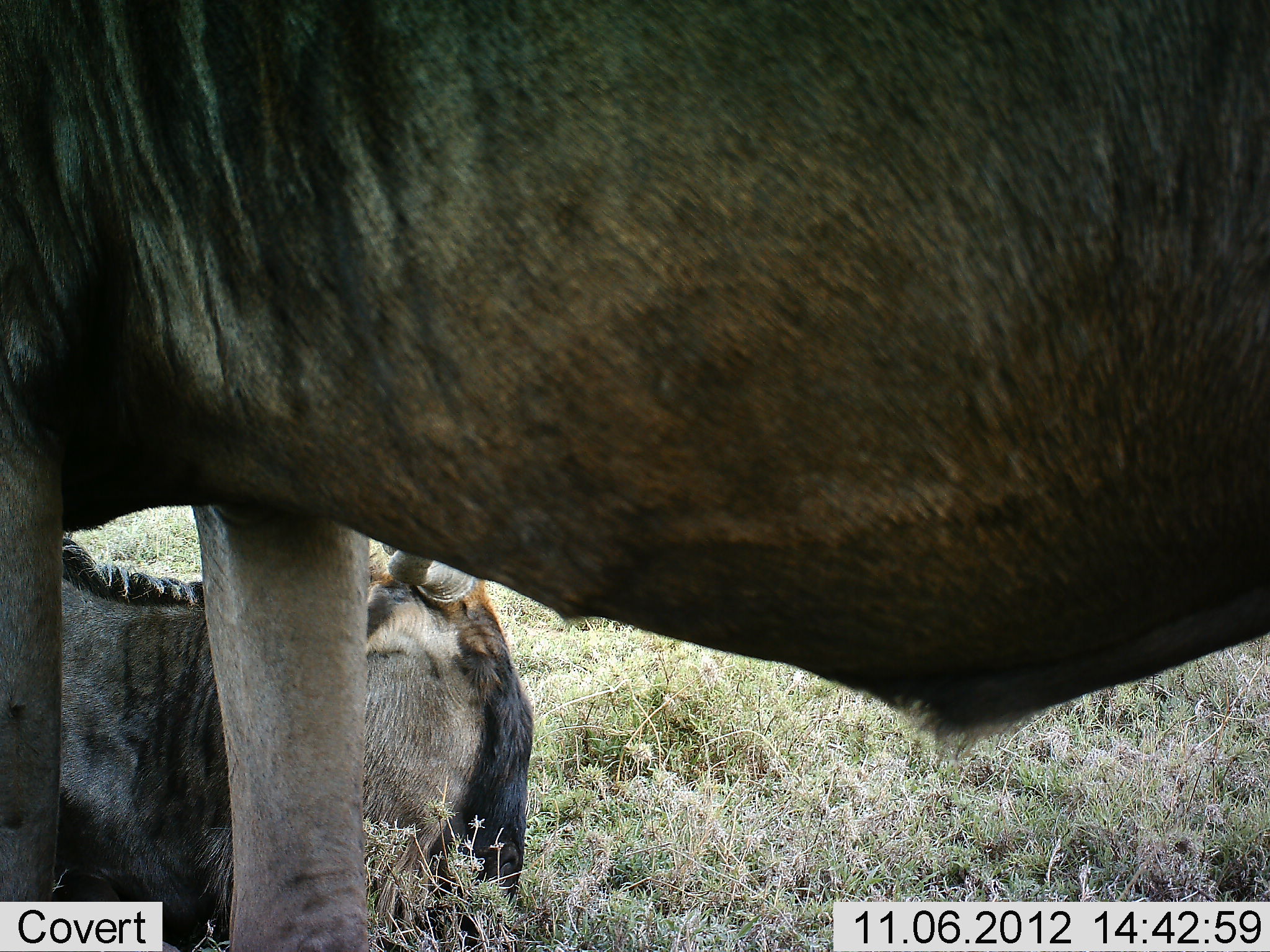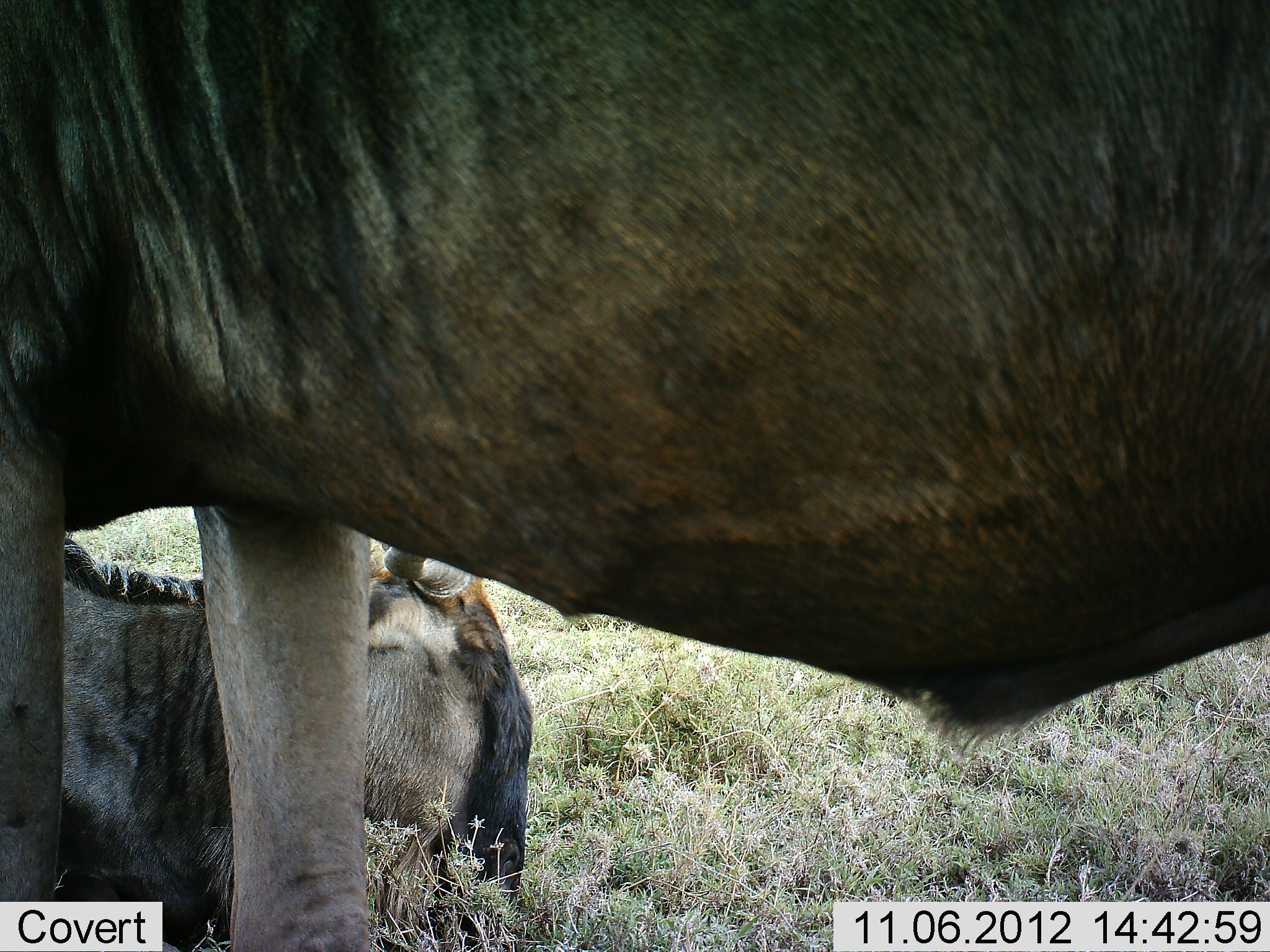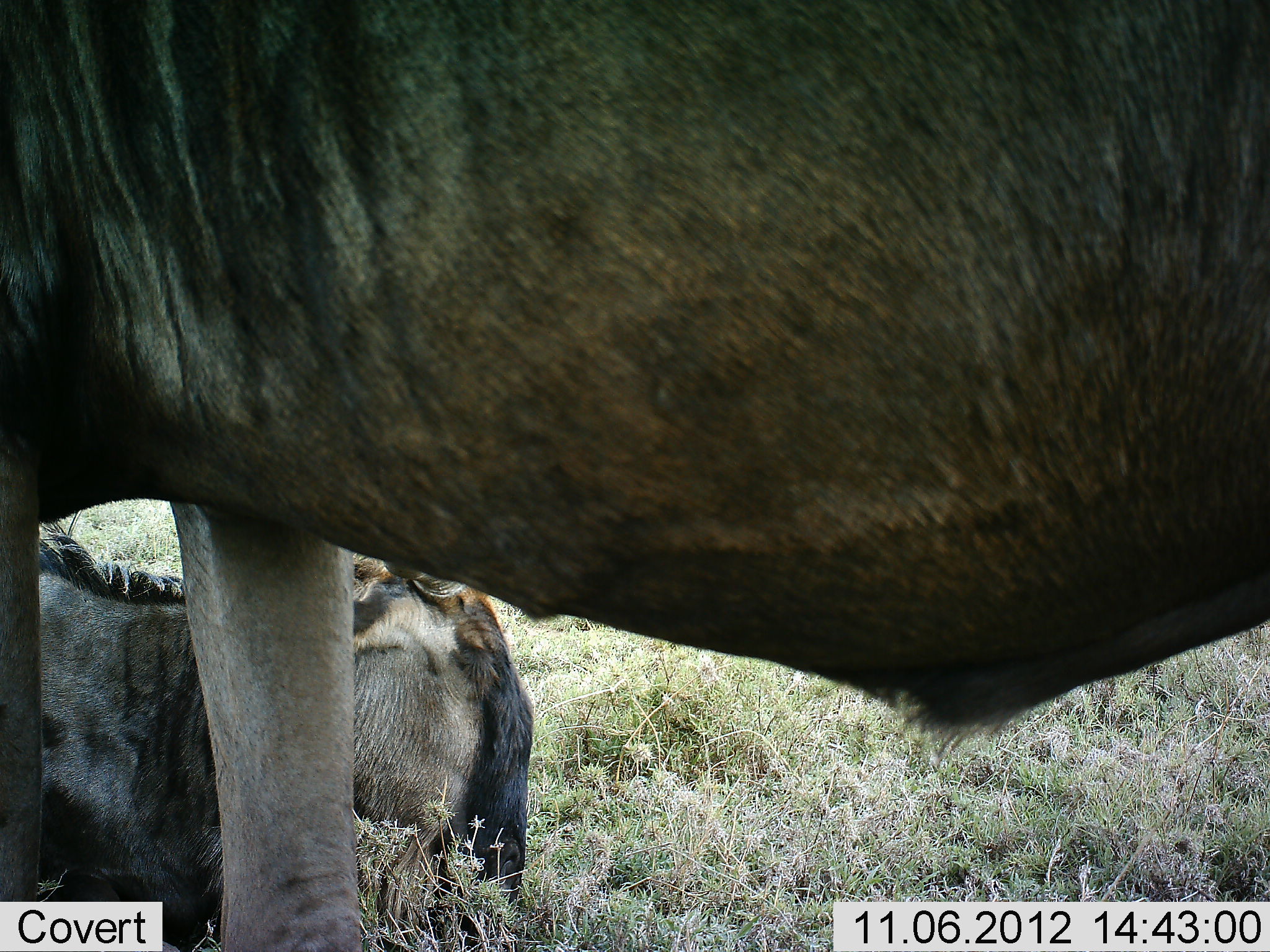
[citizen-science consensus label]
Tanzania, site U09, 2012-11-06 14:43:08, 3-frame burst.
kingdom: Animalia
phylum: Chordata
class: Mammalia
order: Artiodactyla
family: Bovidae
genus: Connochaetes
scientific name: Connochaetes taurinus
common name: blue wildebeest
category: wildebeest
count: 2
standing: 80%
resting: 100%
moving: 0%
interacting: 0%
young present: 10%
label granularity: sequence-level